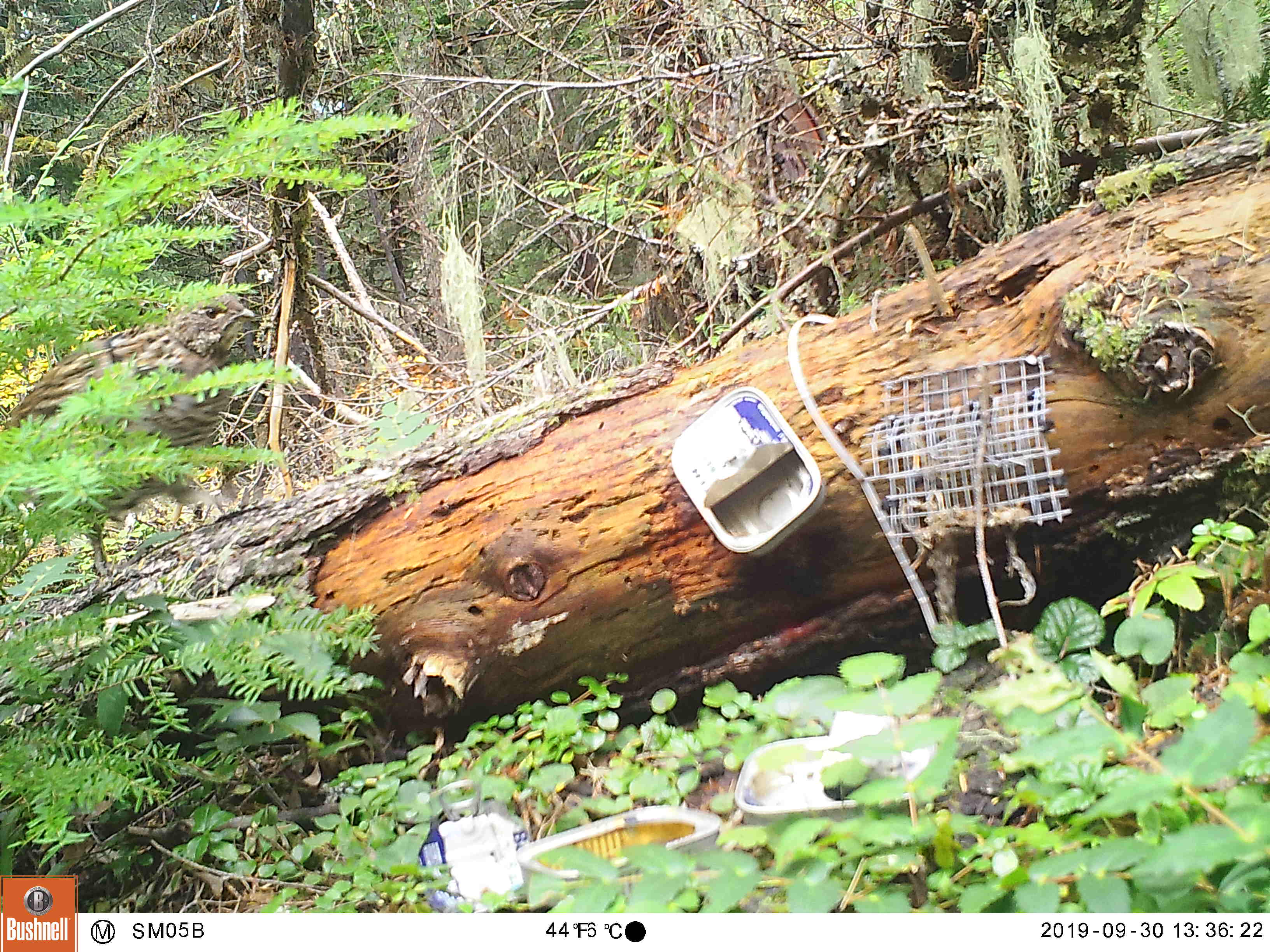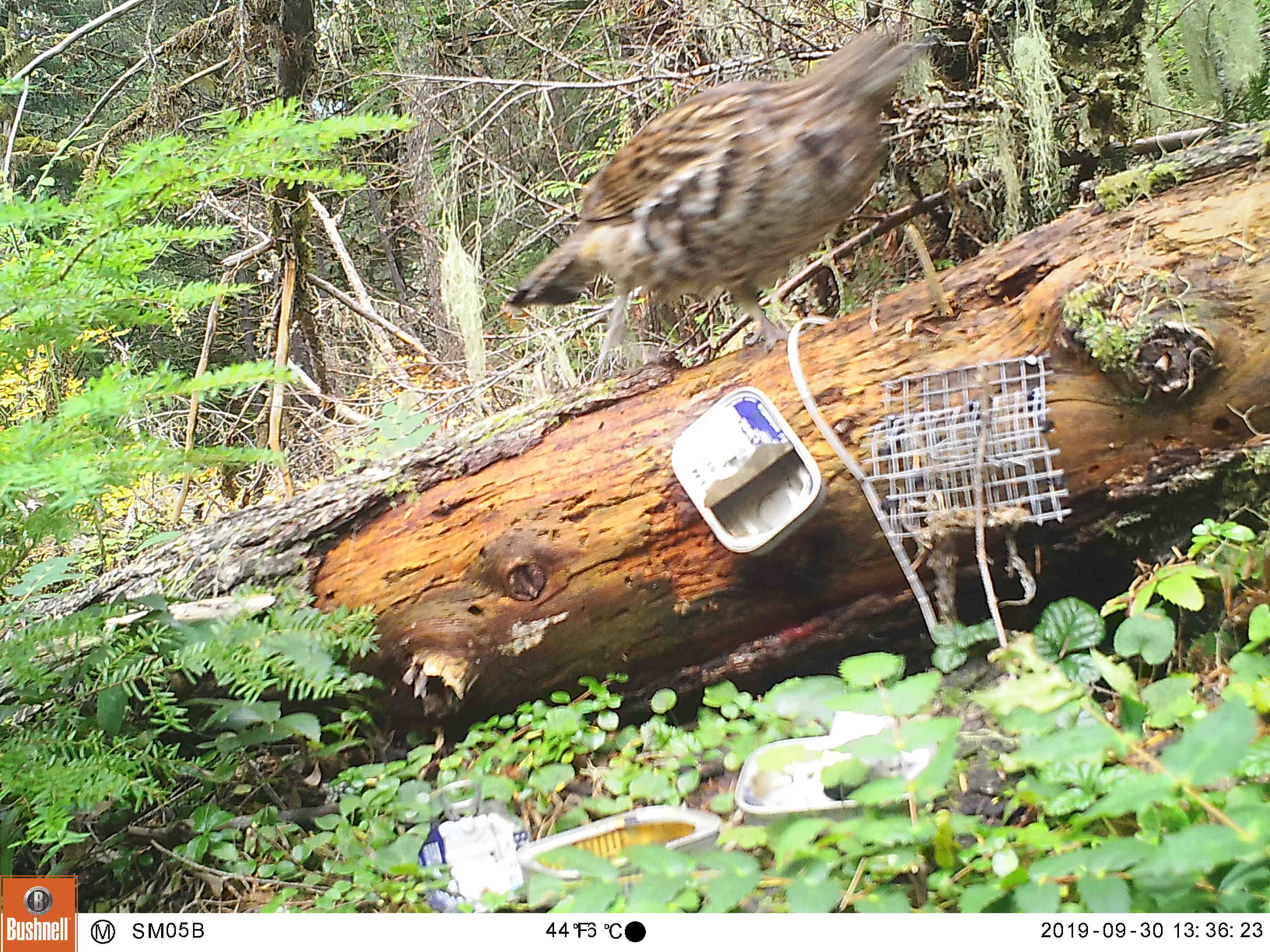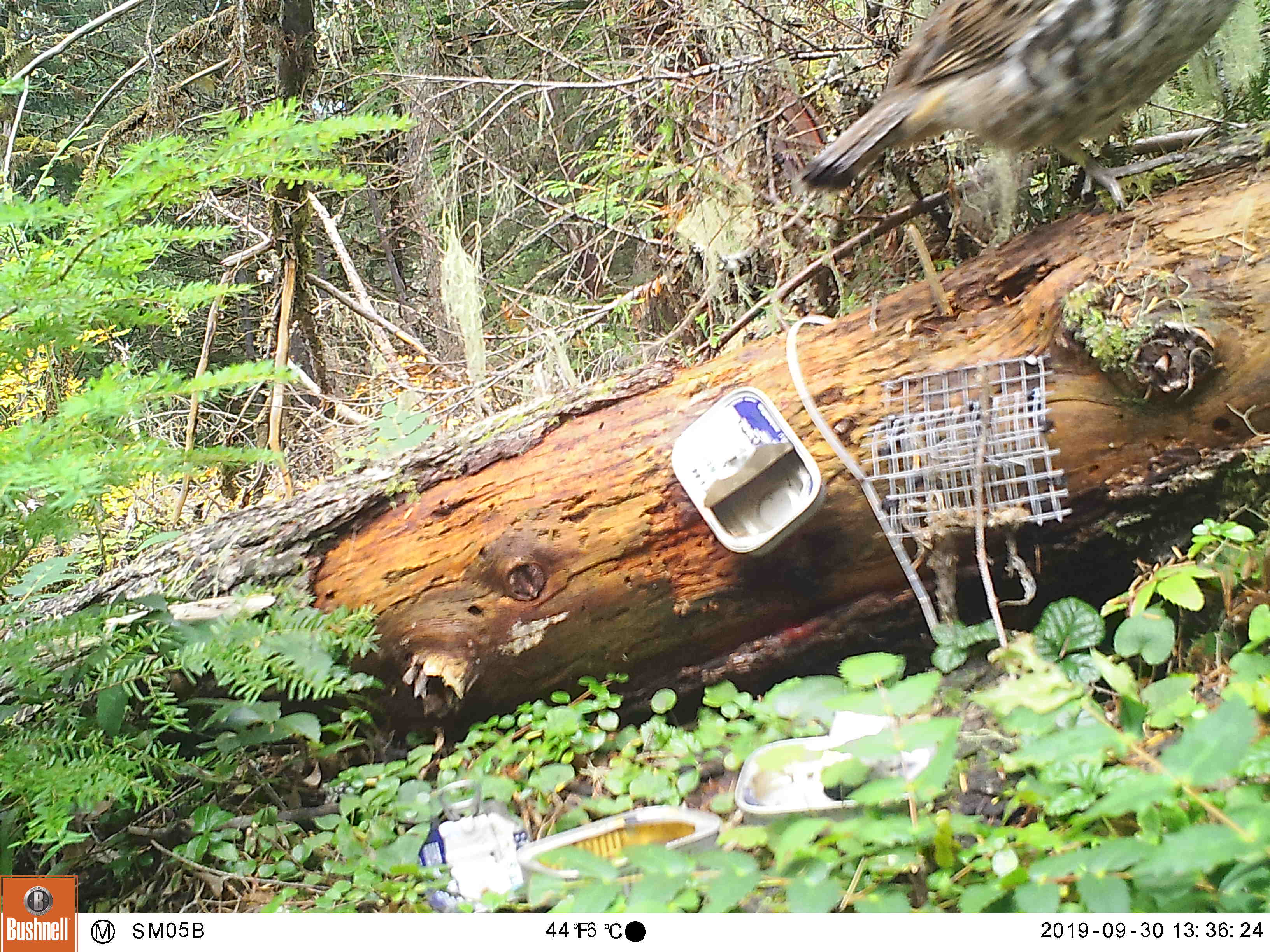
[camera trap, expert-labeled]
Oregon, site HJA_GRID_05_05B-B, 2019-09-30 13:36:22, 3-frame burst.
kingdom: Animalia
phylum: Chordata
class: Aves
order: Galliformes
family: Phasianidae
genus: Bonasa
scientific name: Bonasa umbellus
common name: ruffed grouse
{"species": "ruffed grouse (Bonasa umbellus)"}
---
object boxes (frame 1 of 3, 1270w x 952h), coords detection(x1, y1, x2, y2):
ruffed grouse: detection(4, 291, 262, 575)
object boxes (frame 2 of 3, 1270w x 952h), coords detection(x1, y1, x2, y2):
ruffed grouse: detection(506, 29, 910, 376)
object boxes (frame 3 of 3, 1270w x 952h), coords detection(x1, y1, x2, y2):
ruffed grouse: detection(781, 0, 1246, 249)